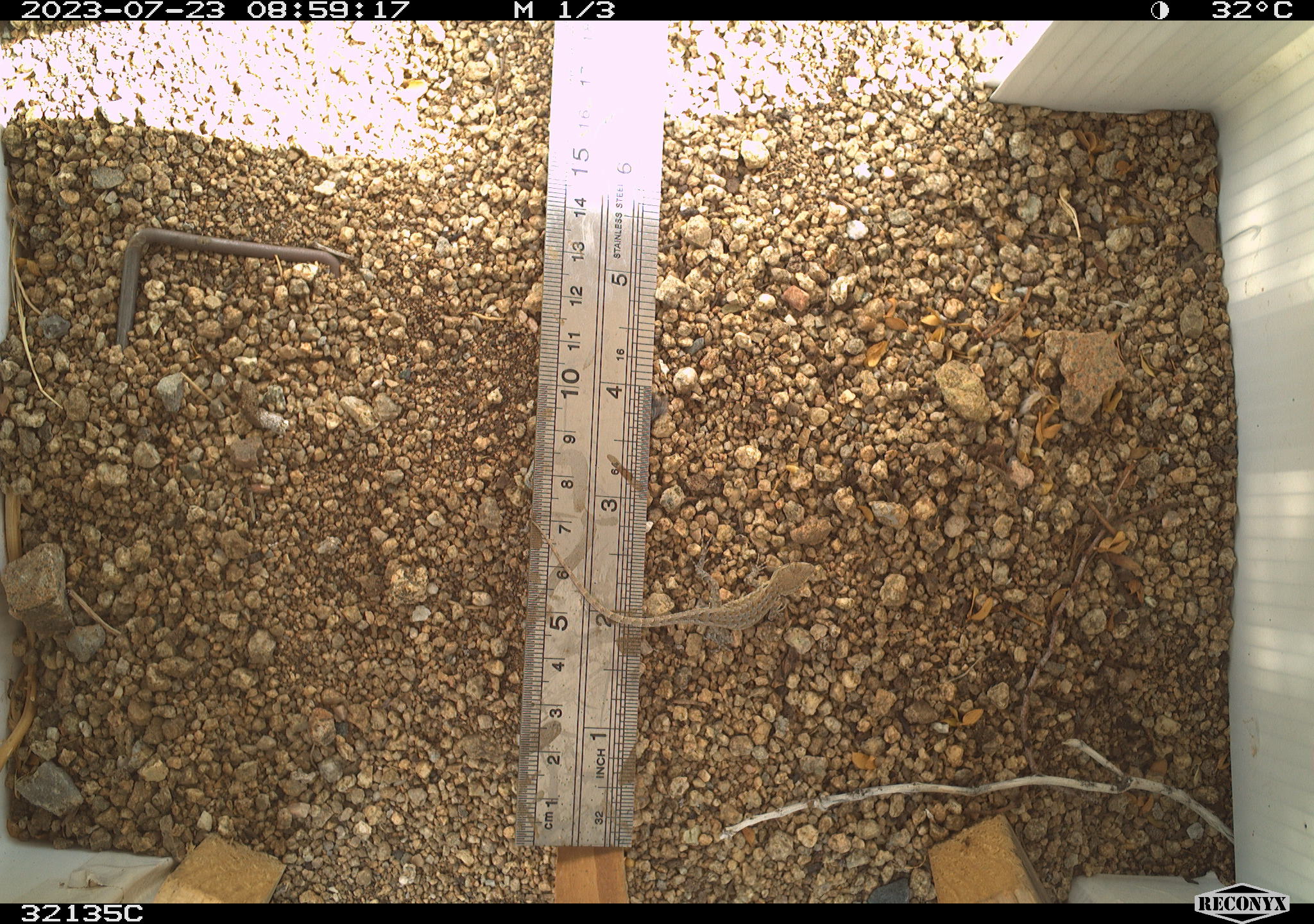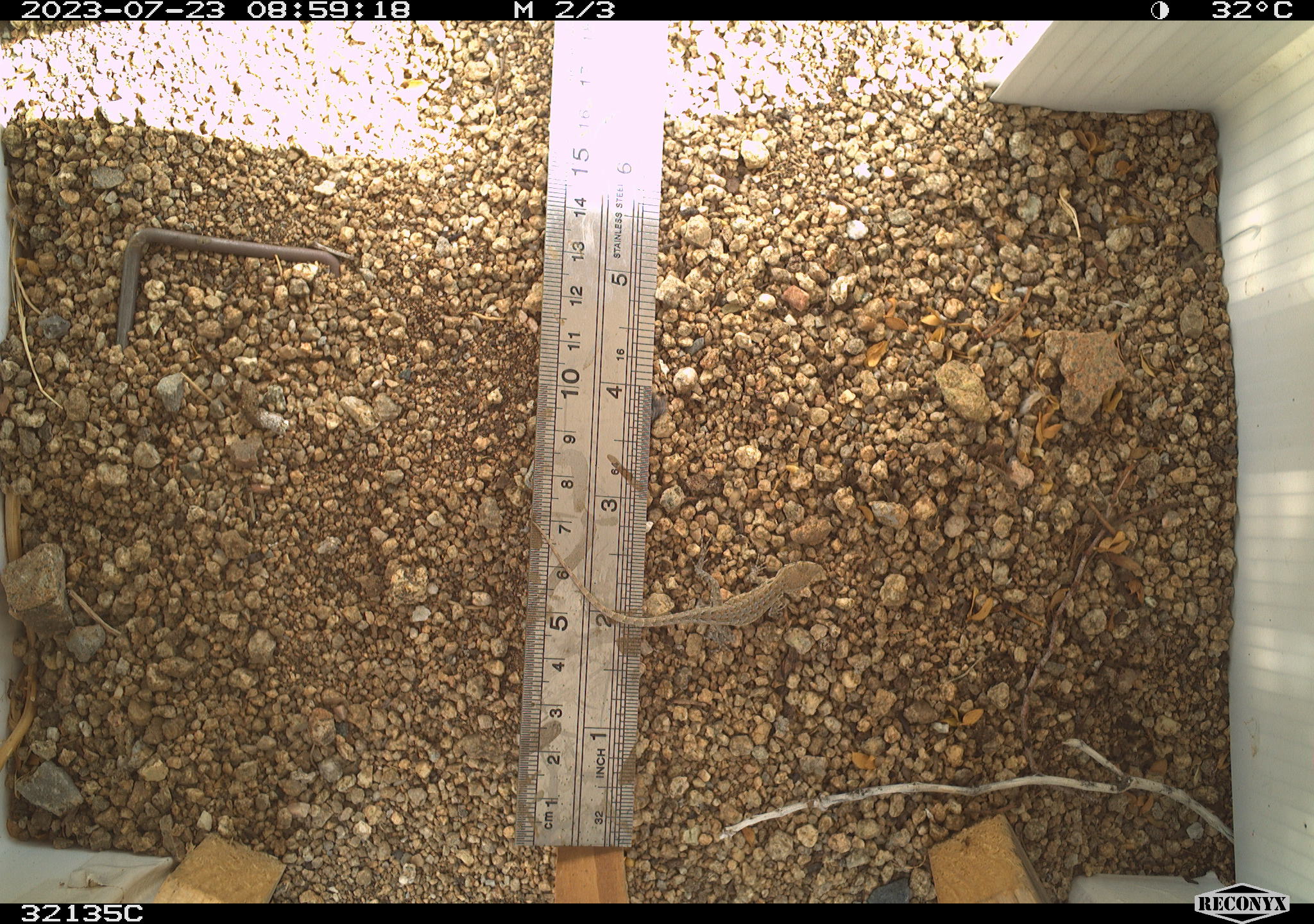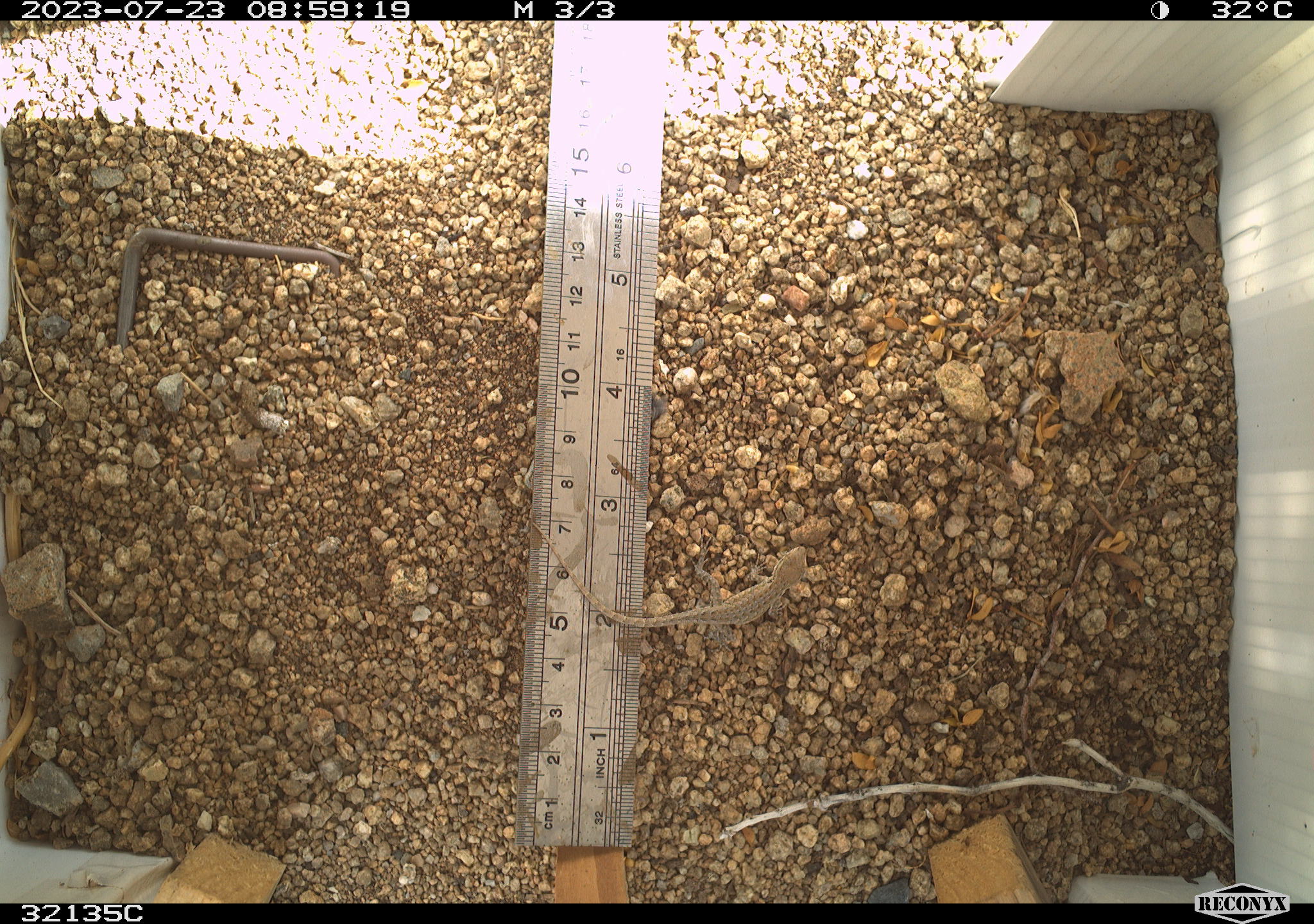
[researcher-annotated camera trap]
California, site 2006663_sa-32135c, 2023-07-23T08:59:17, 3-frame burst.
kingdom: Animalia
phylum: Chordata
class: Reptilia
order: Squamata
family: Phrynosomatidae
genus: Sceloporus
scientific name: Sceloporus graciosus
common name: common sagebrush lizard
Common sagebrush lizard (Sceloporus graciosus).